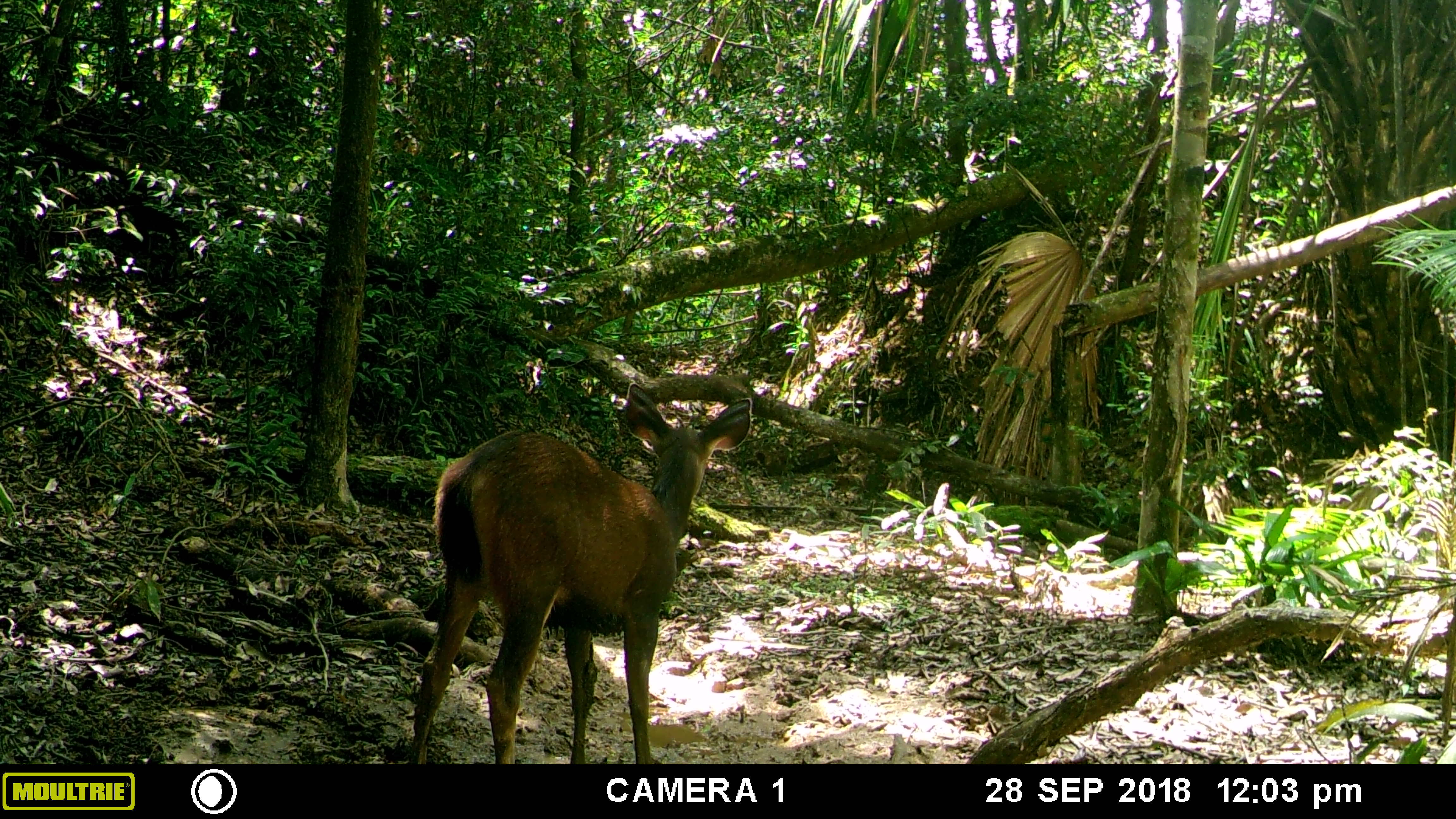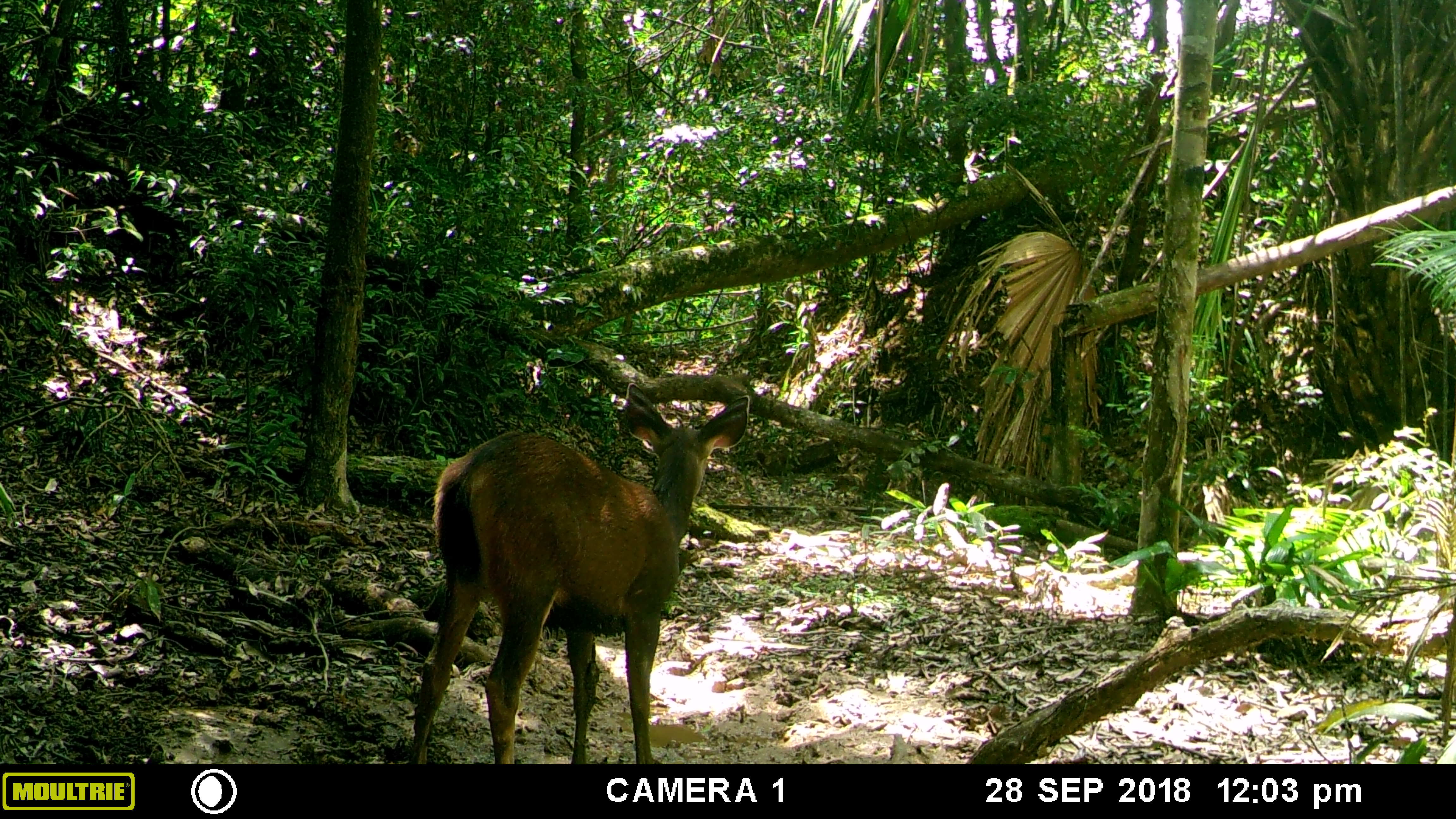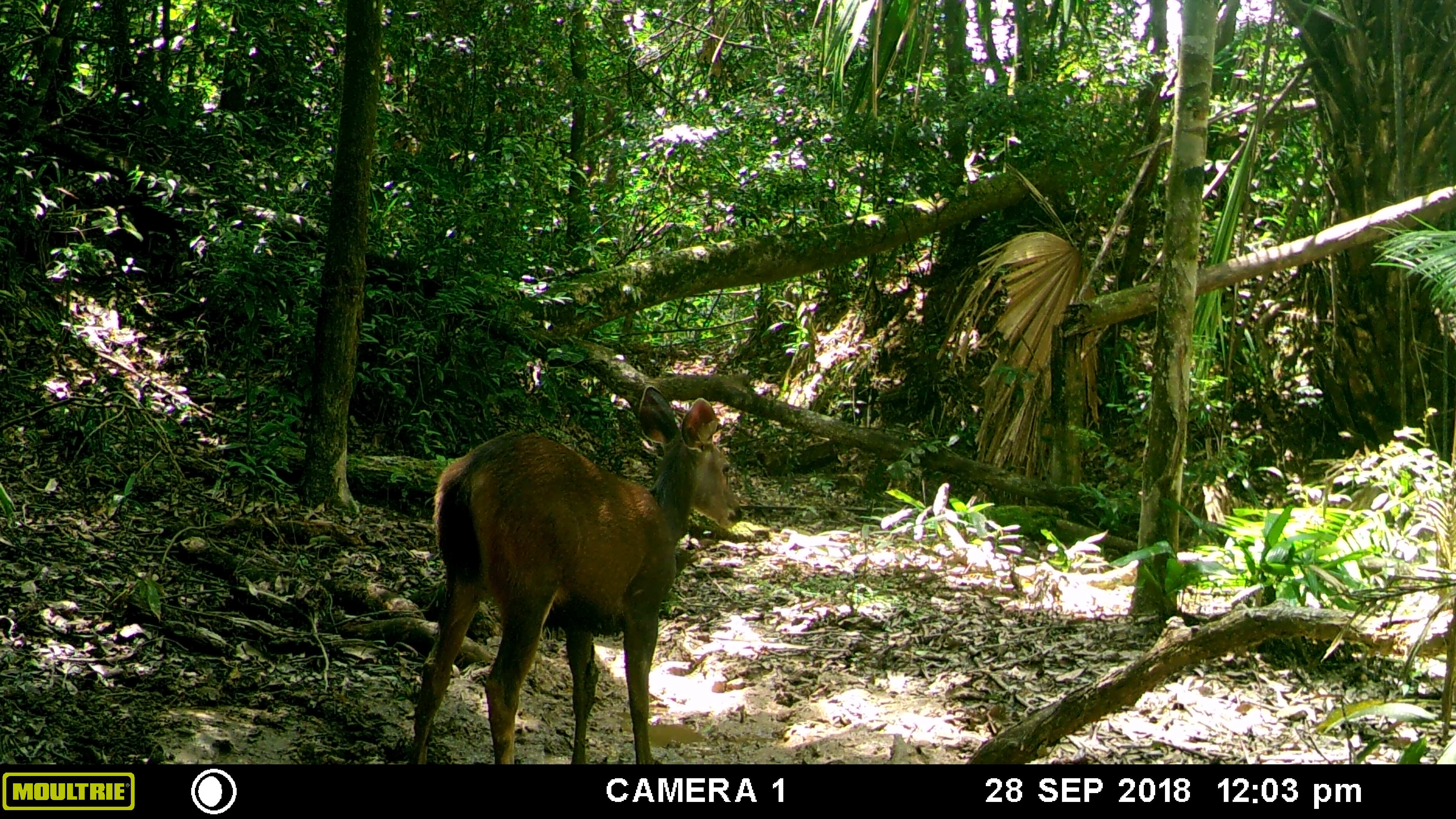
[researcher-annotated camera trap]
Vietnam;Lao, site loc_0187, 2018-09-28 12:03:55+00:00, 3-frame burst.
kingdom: Animalia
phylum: Chordata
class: Mammalia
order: Artiodactyla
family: Cervidae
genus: Rusa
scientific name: Rusa unicolor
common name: sambar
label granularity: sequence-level